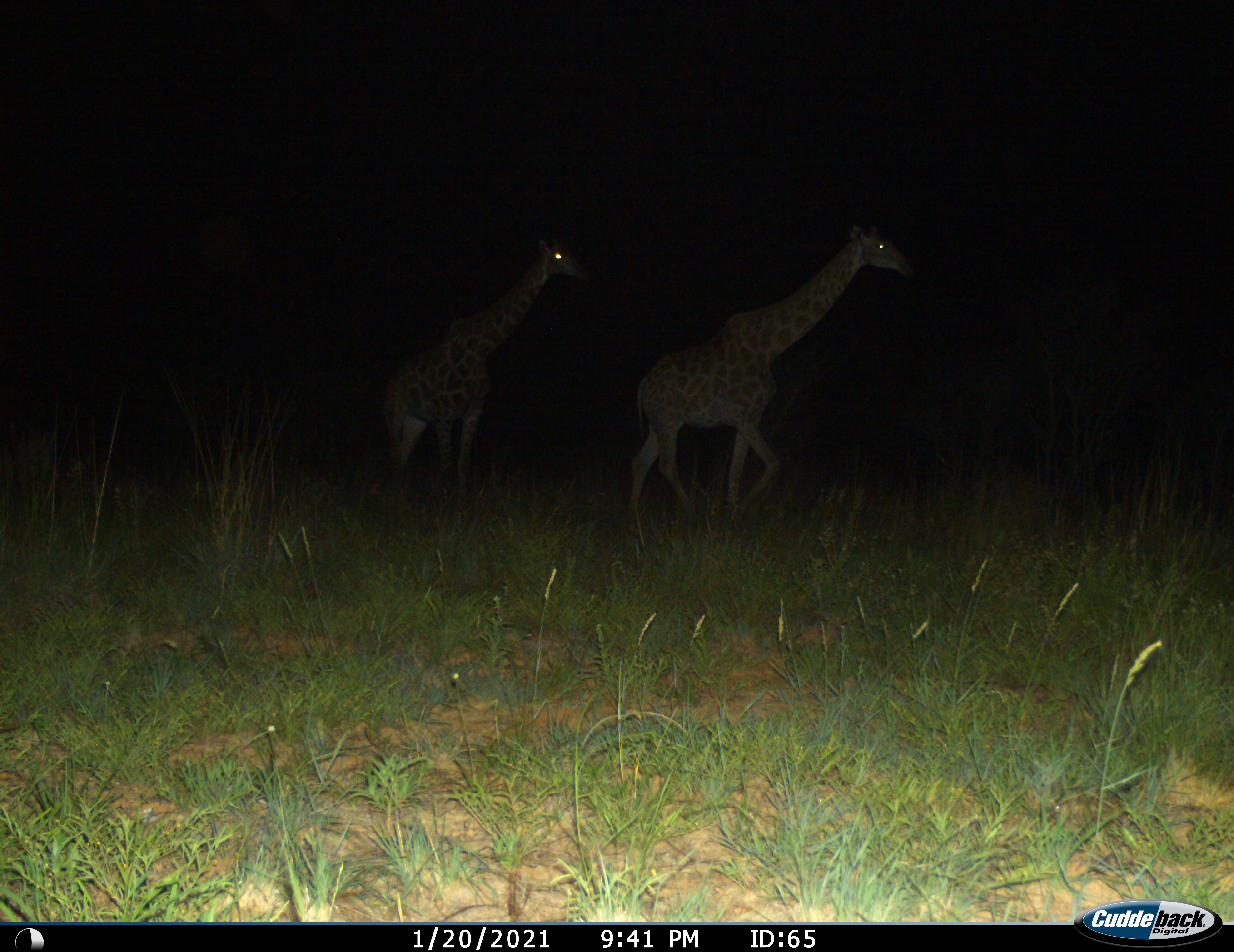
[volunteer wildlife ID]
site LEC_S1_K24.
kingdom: Animalia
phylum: Chordata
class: Mammalia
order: Artiodactyla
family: Giraffidae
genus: Giraffa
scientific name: Giraffa camelopardalis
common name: giraffe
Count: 2.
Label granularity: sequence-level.